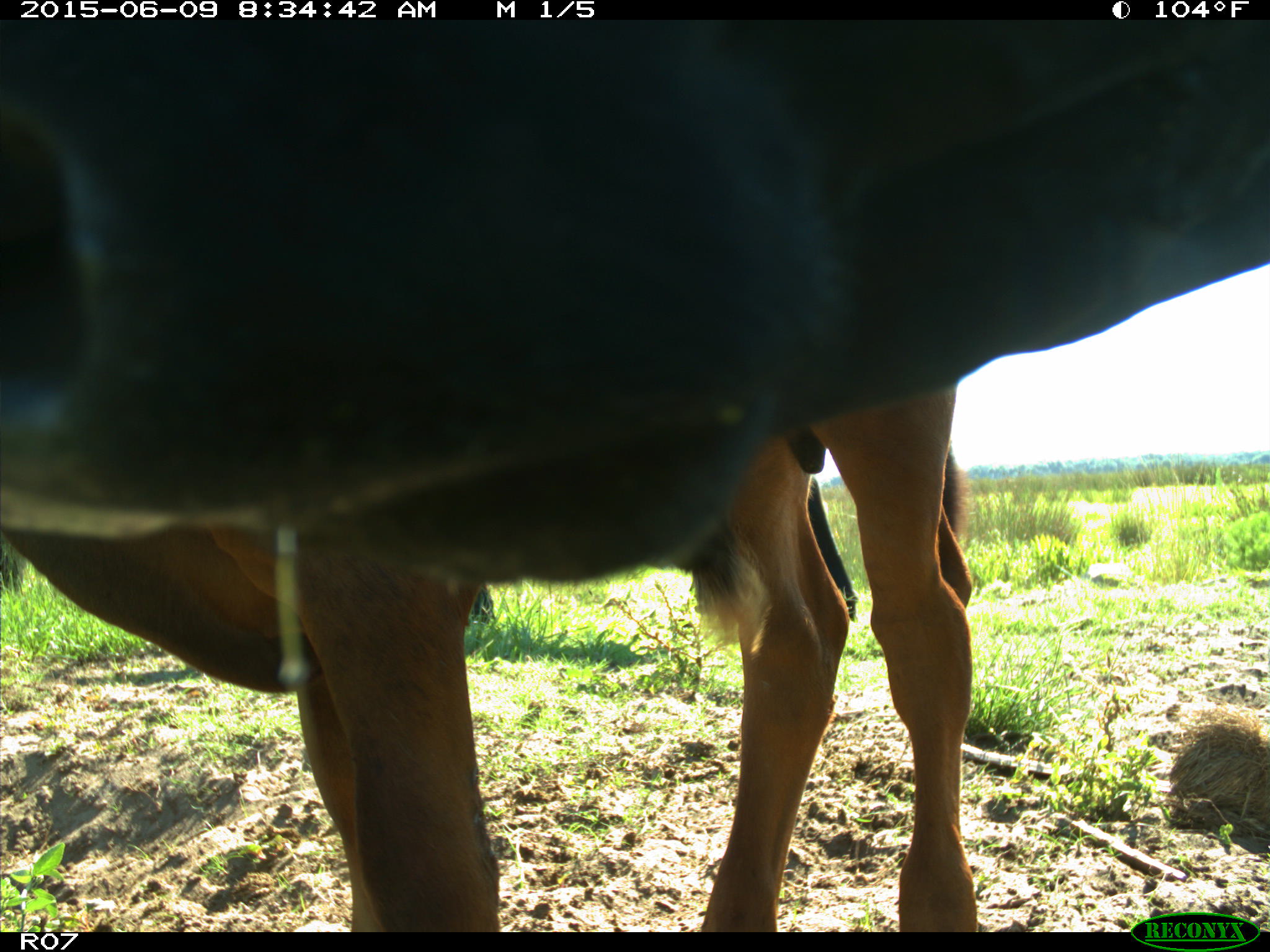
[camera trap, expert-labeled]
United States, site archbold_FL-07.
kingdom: Animalia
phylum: Chordata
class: Mammalia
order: Artiodactyla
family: Bovidae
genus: Bos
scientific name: Bos taurus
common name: domestic cow